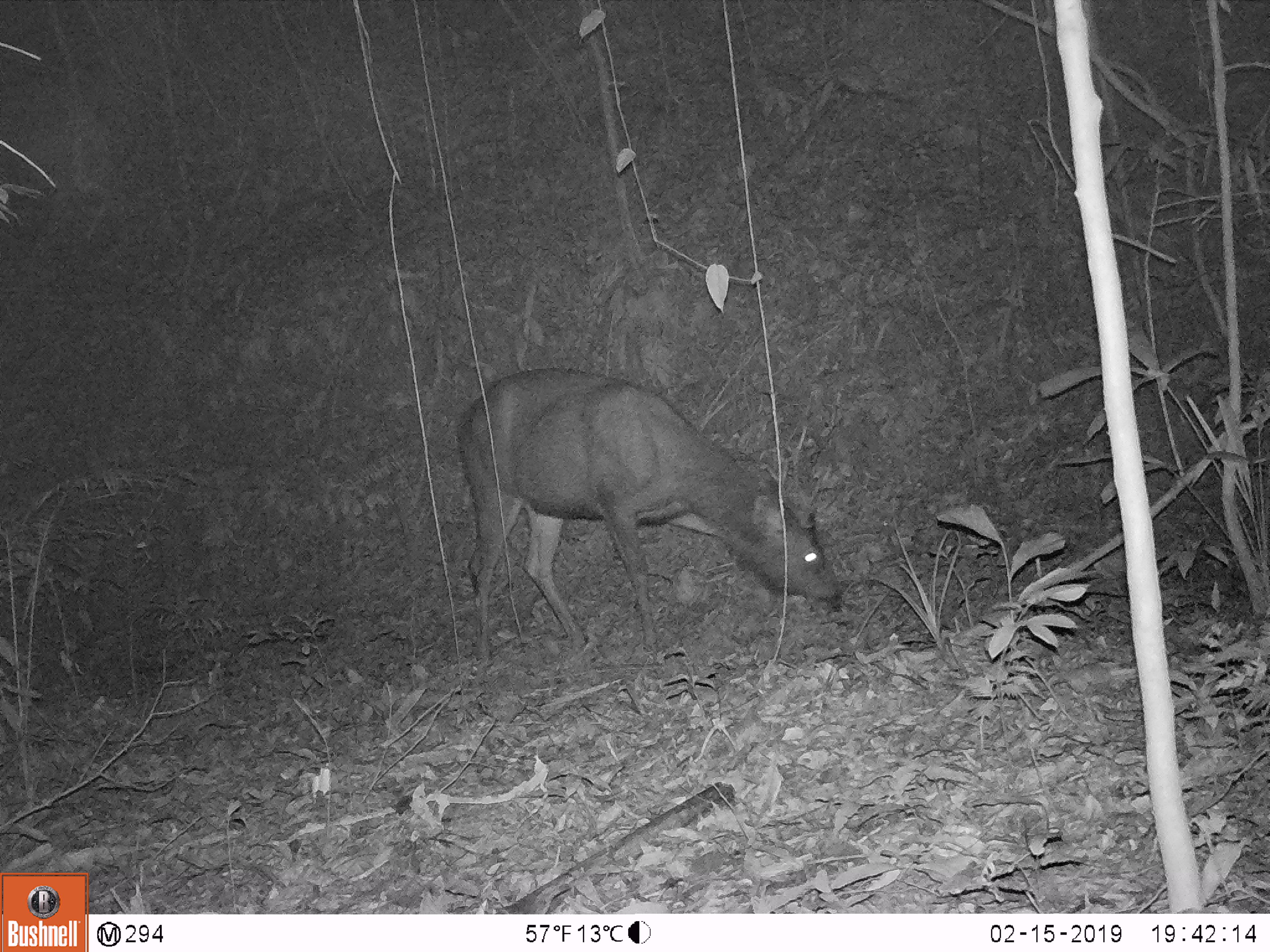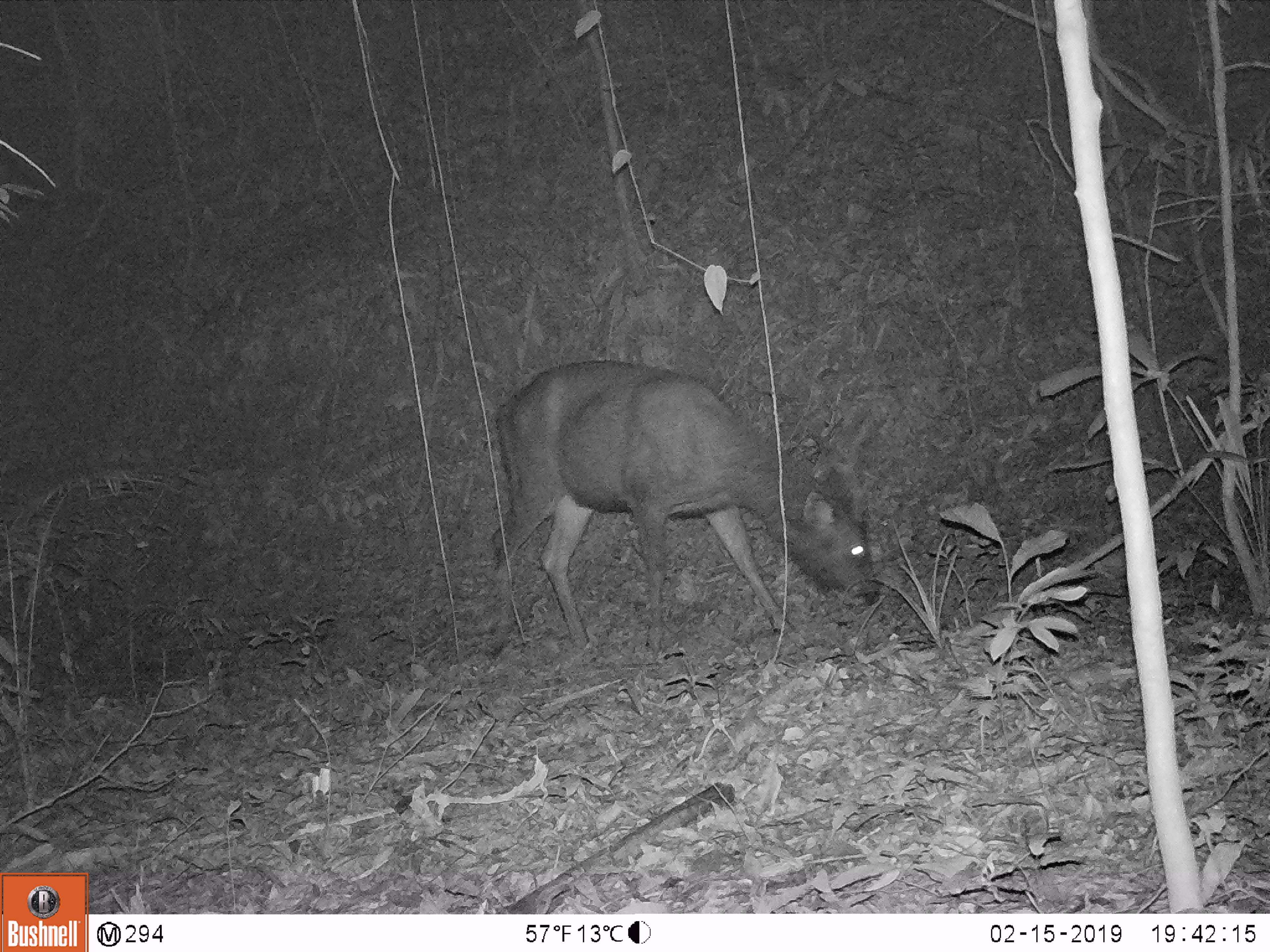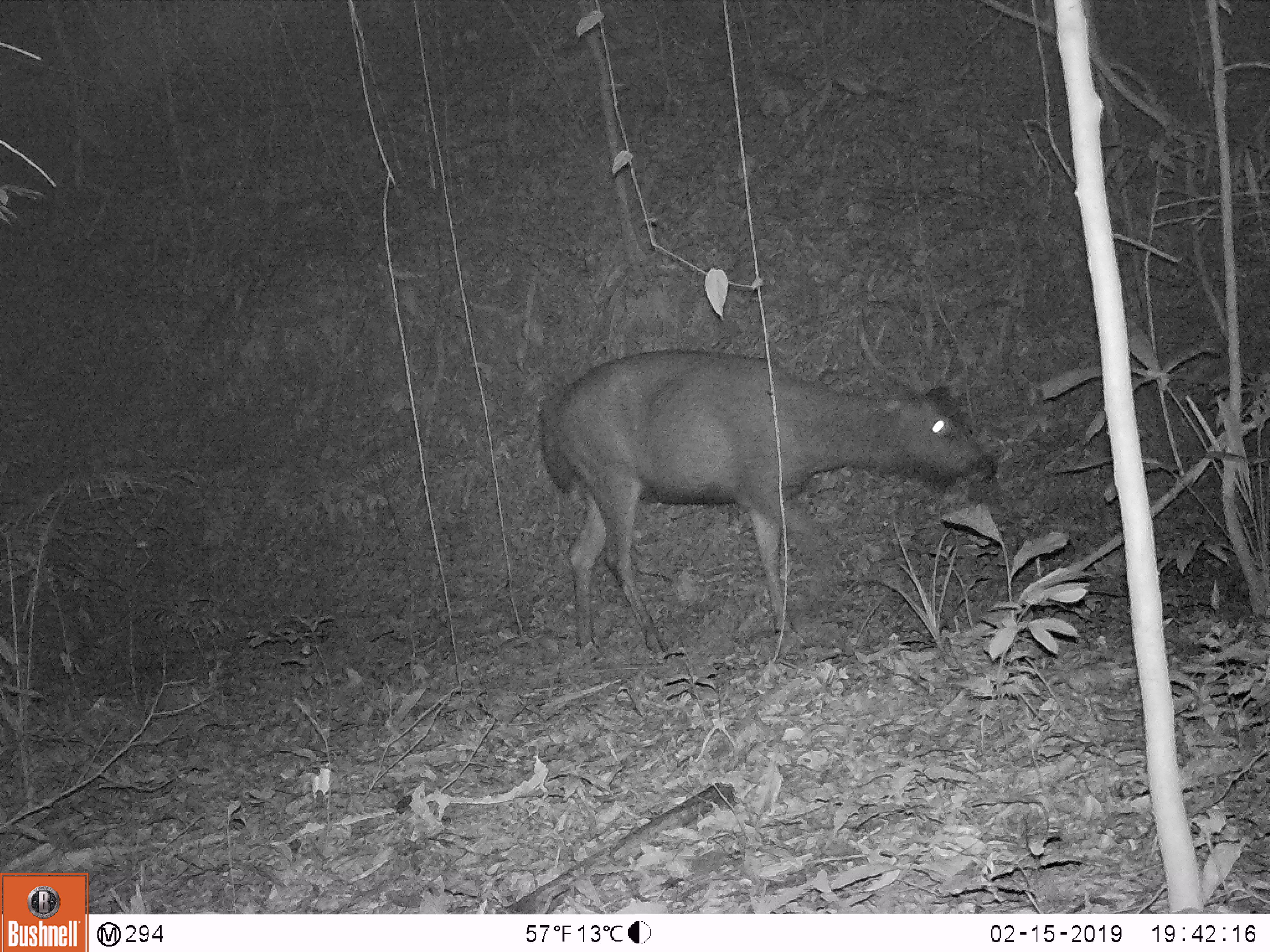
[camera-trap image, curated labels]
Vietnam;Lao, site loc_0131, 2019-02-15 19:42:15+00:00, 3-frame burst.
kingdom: Animalia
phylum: Chordata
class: Mammalia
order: Artiodactyla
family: Cervidae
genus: Rusa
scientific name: Rusa unicolor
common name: sambar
Sambar (Rusa unicolor). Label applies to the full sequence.